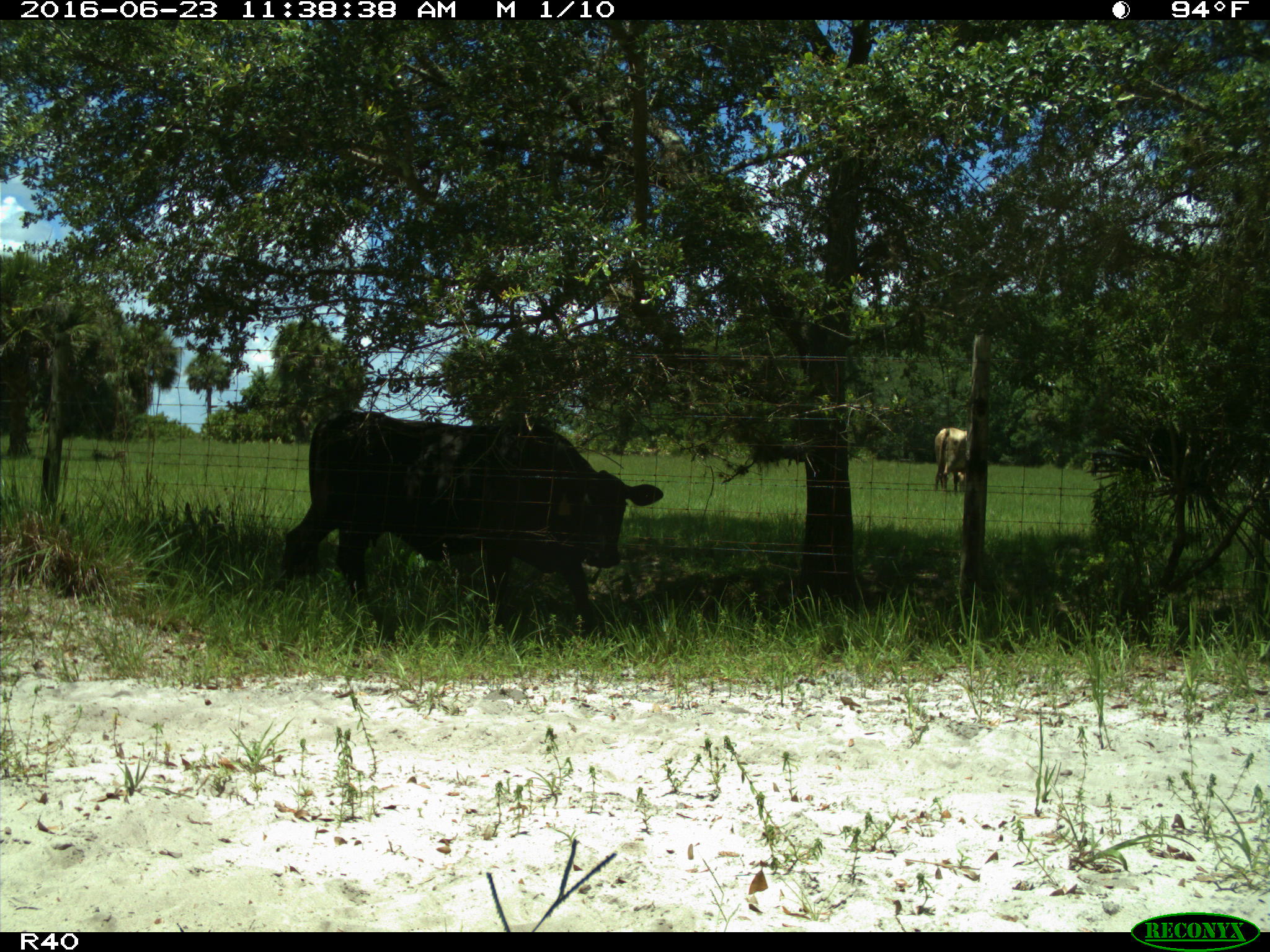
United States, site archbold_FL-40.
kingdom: Animalia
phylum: Chordata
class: Mammalia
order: Artiodactyla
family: Bovidae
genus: Bos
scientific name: Bos taurus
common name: domestic cow